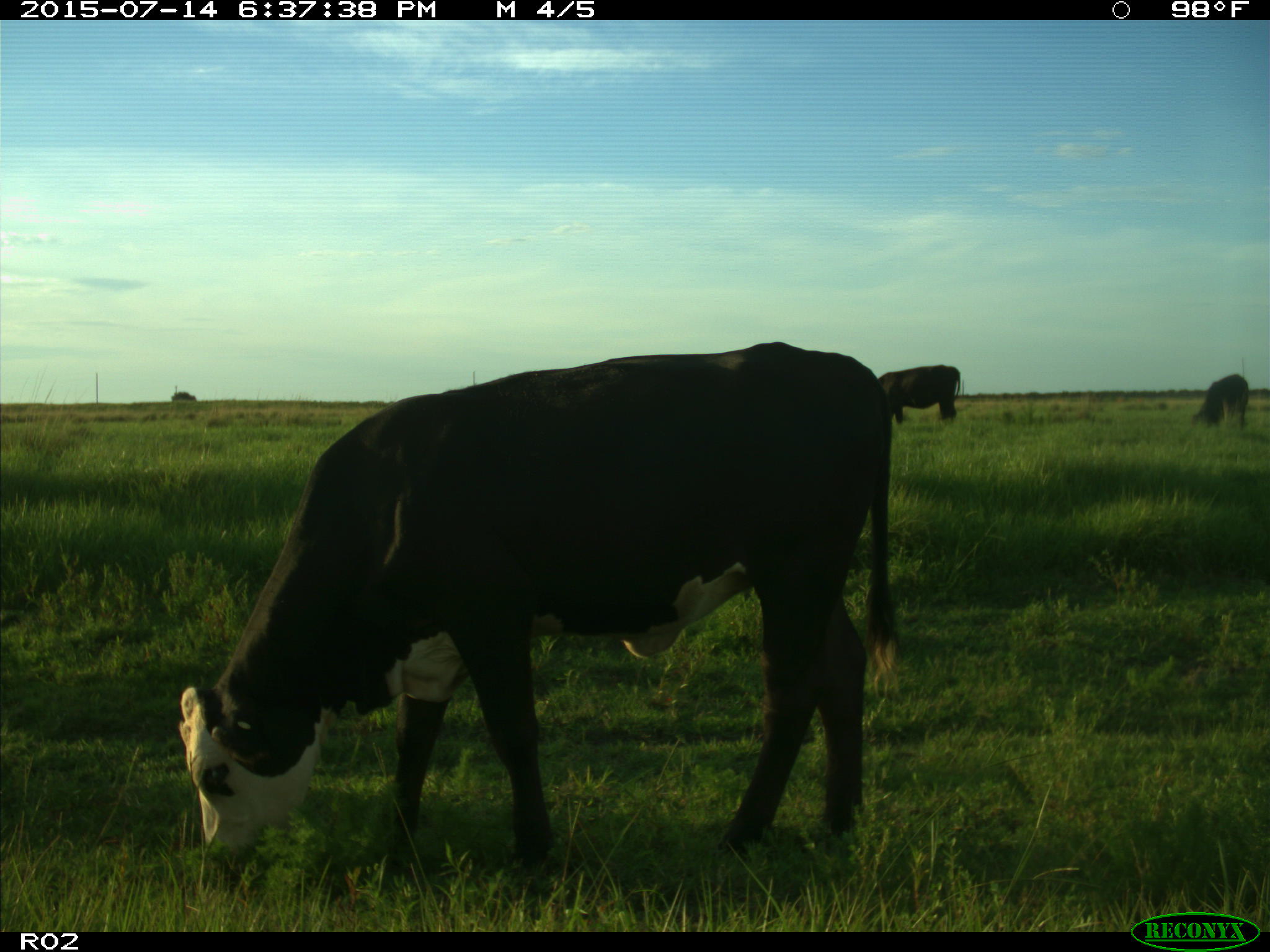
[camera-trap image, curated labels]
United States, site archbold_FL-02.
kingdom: Animalia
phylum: Chordata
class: Mammalia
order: Artiodactyla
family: Bovidae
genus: Bos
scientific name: Bos taurus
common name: domestic cow